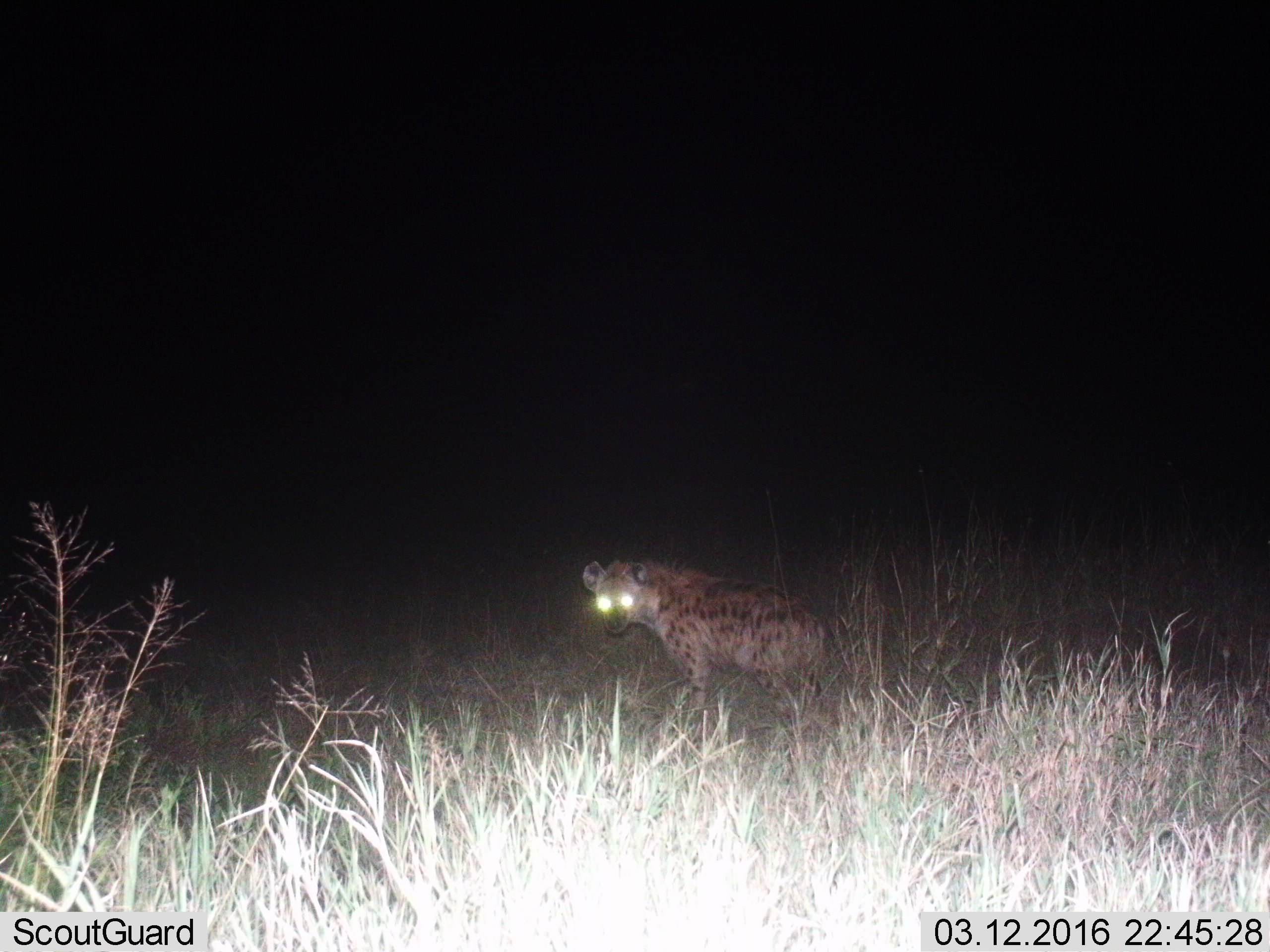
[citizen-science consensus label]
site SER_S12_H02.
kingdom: Animalia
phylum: Chordata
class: Mammalia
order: Carnivora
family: Hyaenidae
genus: Crocuta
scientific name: Crocuta crocuta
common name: spotted hyena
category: hyenaspotted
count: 1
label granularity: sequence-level